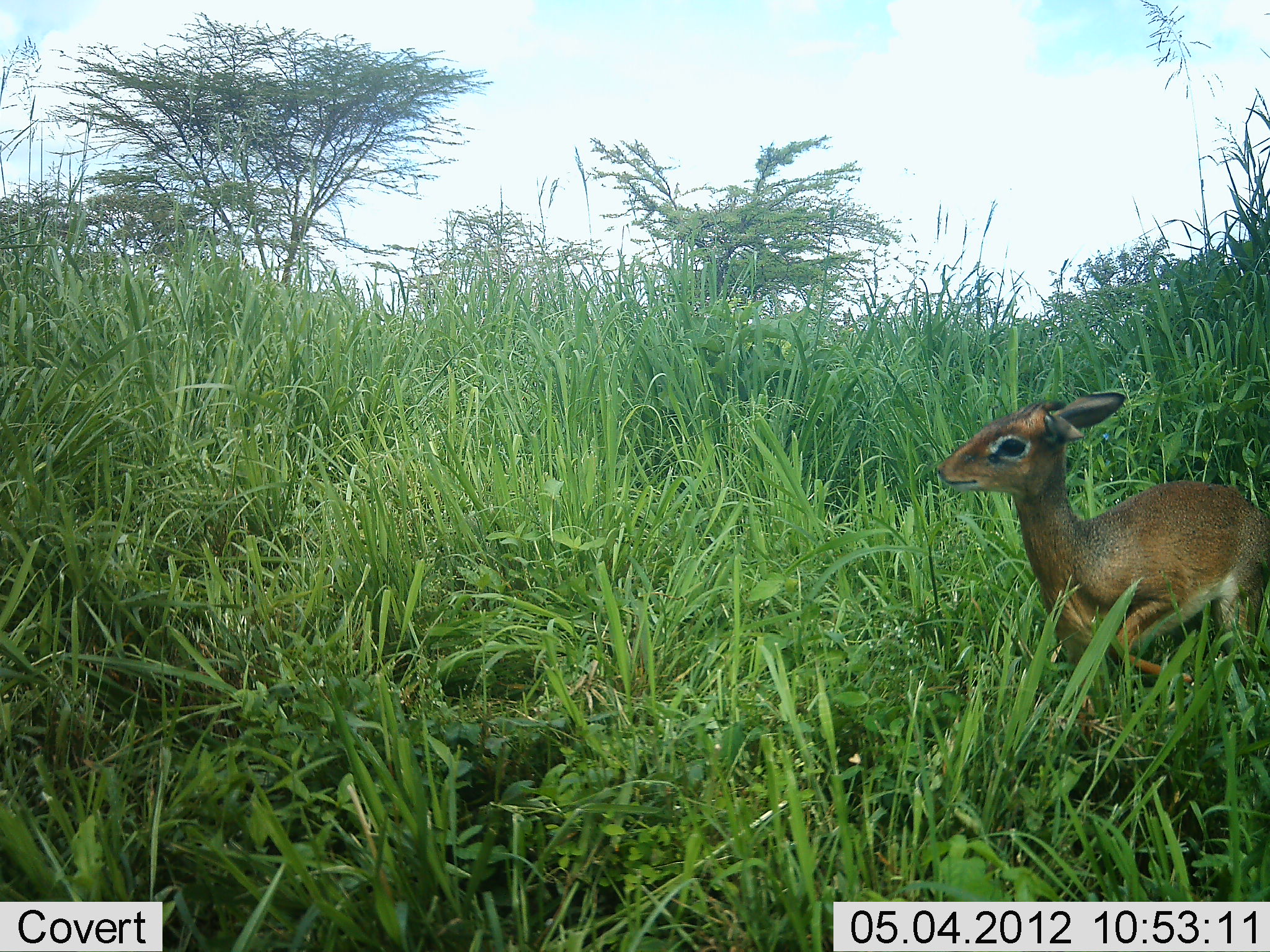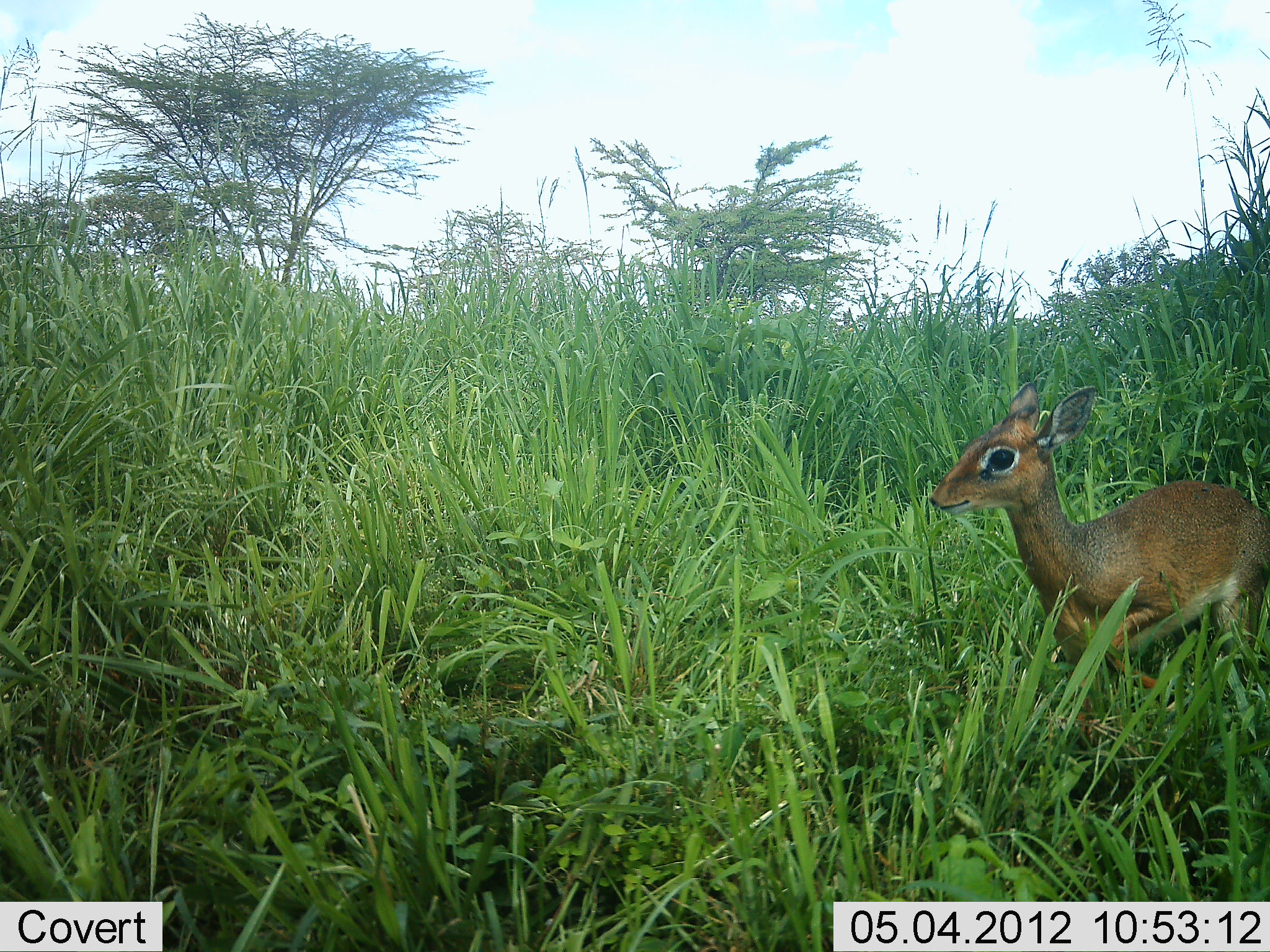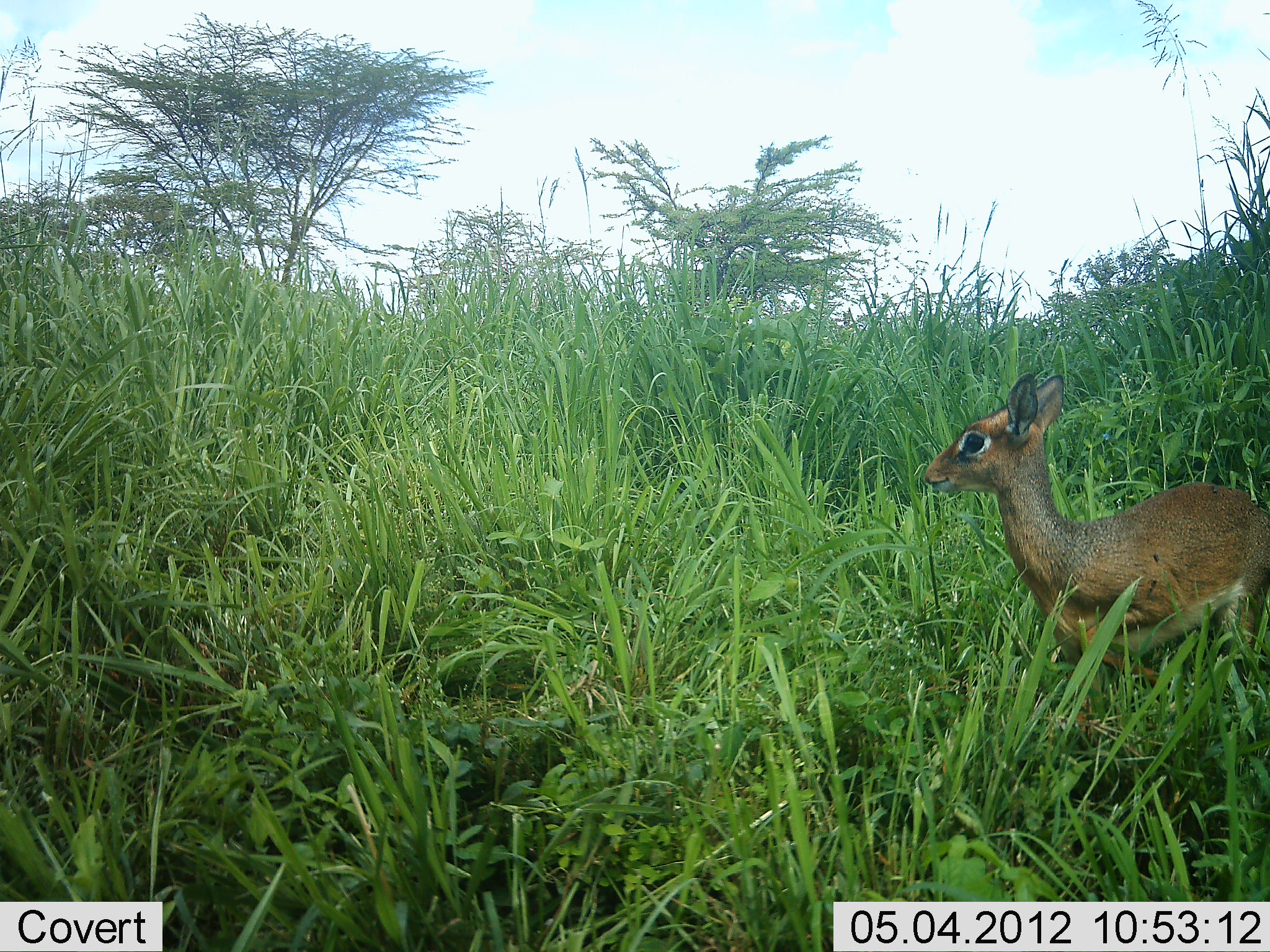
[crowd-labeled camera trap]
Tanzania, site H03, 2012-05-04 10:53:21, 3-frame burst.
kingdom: Animalia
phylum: Chordata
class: Mammalia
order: Artiodactyla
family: Bovidae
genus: Madoqua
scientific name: Madoqua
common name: dikdik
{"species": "dikdik (Madoqua)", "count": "1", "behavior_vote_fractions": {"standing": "82%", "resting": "0%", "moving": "18%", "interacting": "0%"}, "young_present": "0%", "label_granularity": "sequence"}